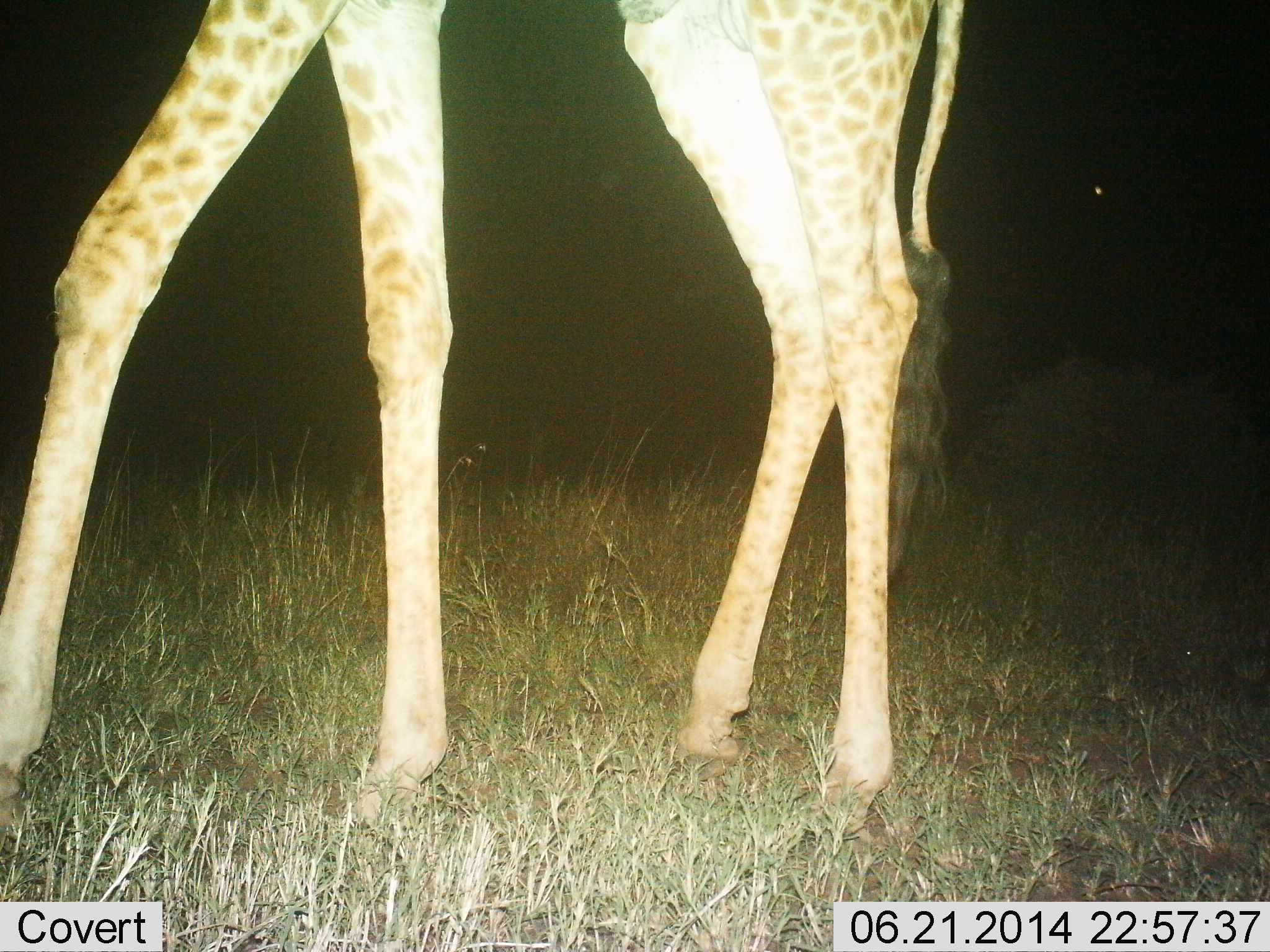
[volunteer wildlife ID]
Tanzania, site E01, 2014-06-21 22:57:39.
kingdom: Animalia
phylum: Chordata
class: Mammalia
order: Artiodactyla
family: Giraffidae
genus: Giraffa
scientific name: Giraffa camelopardalis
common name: giraffe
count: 1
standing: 40%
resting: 0%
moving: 60%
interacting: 0%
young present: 0%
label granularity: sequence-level